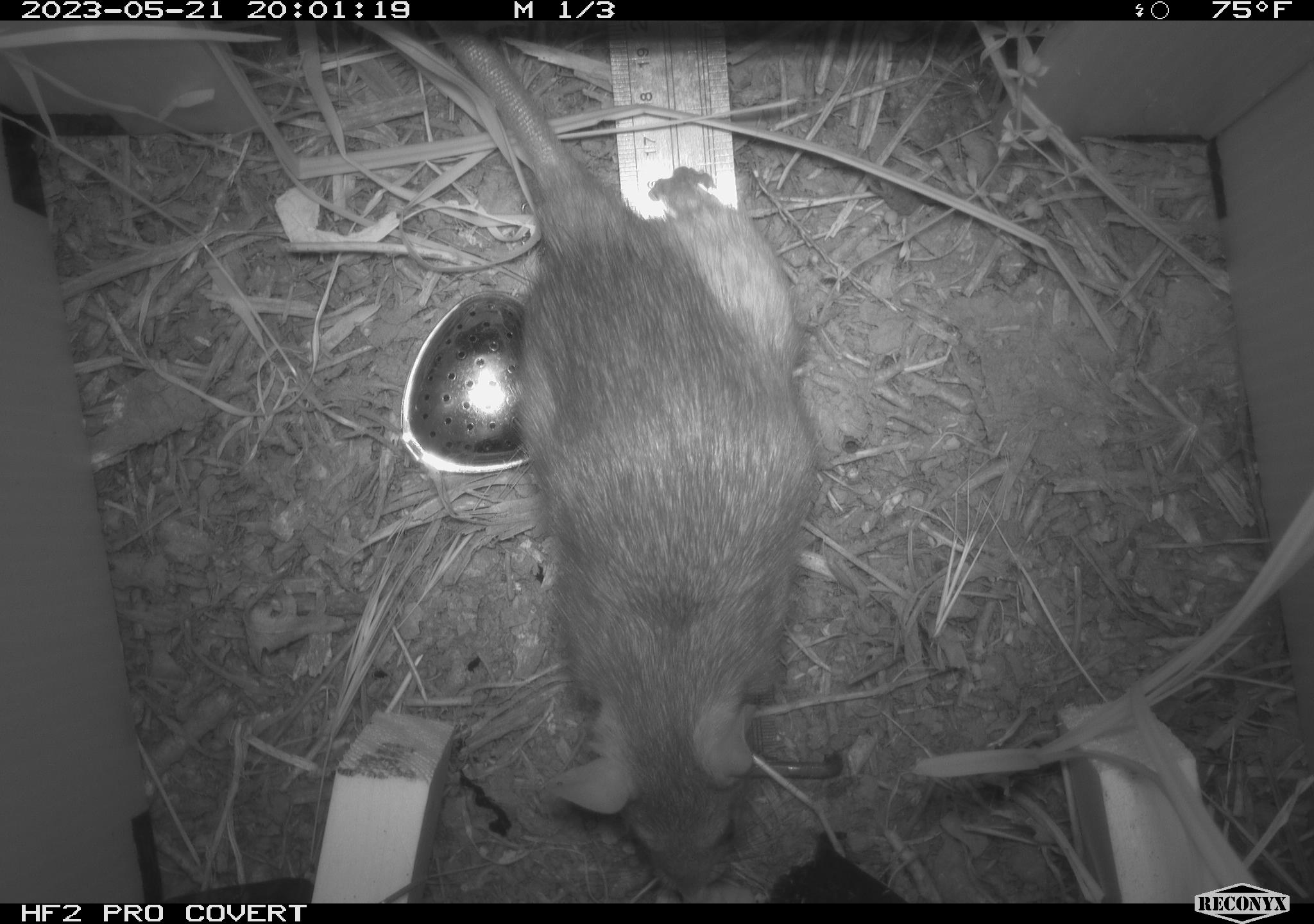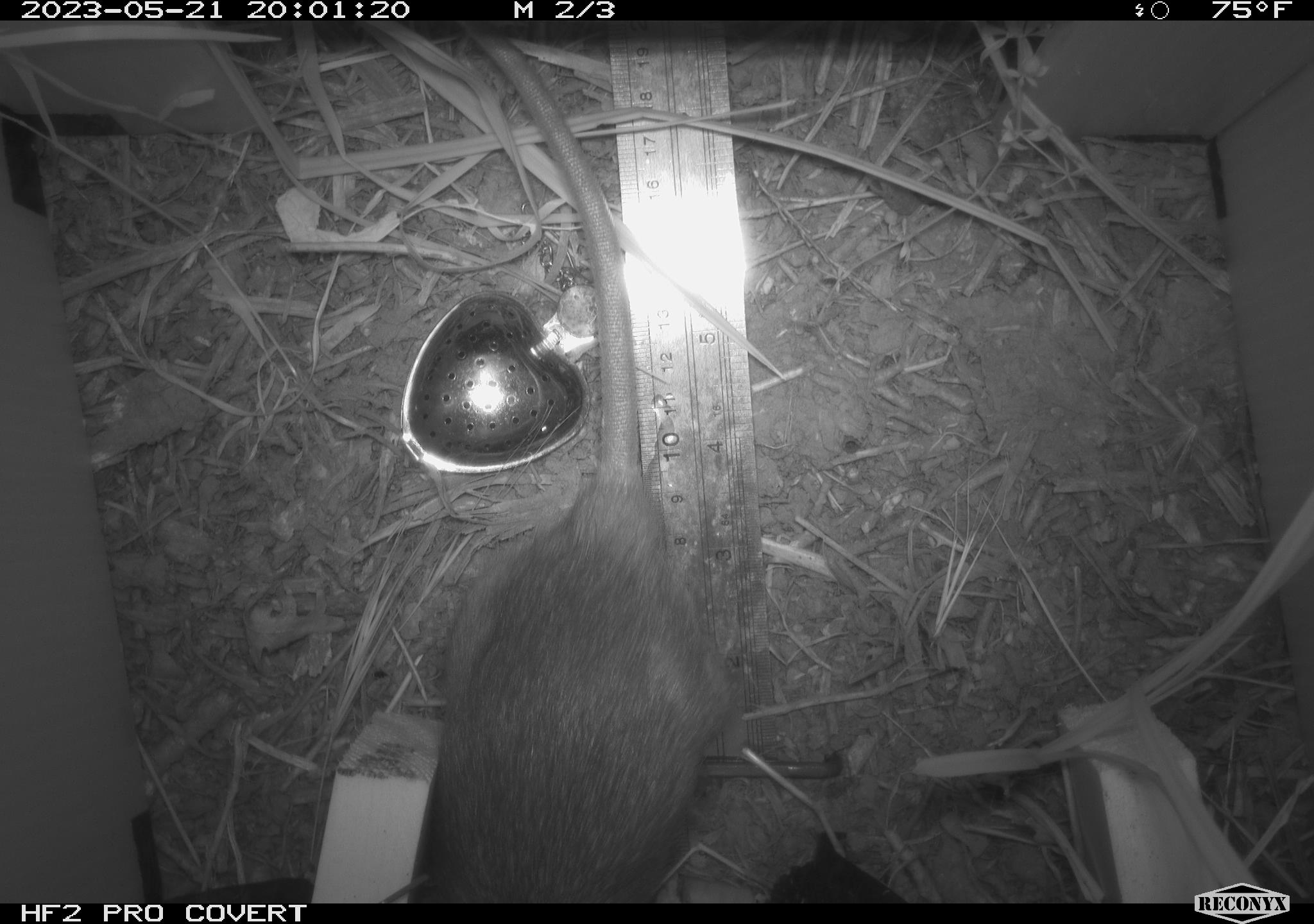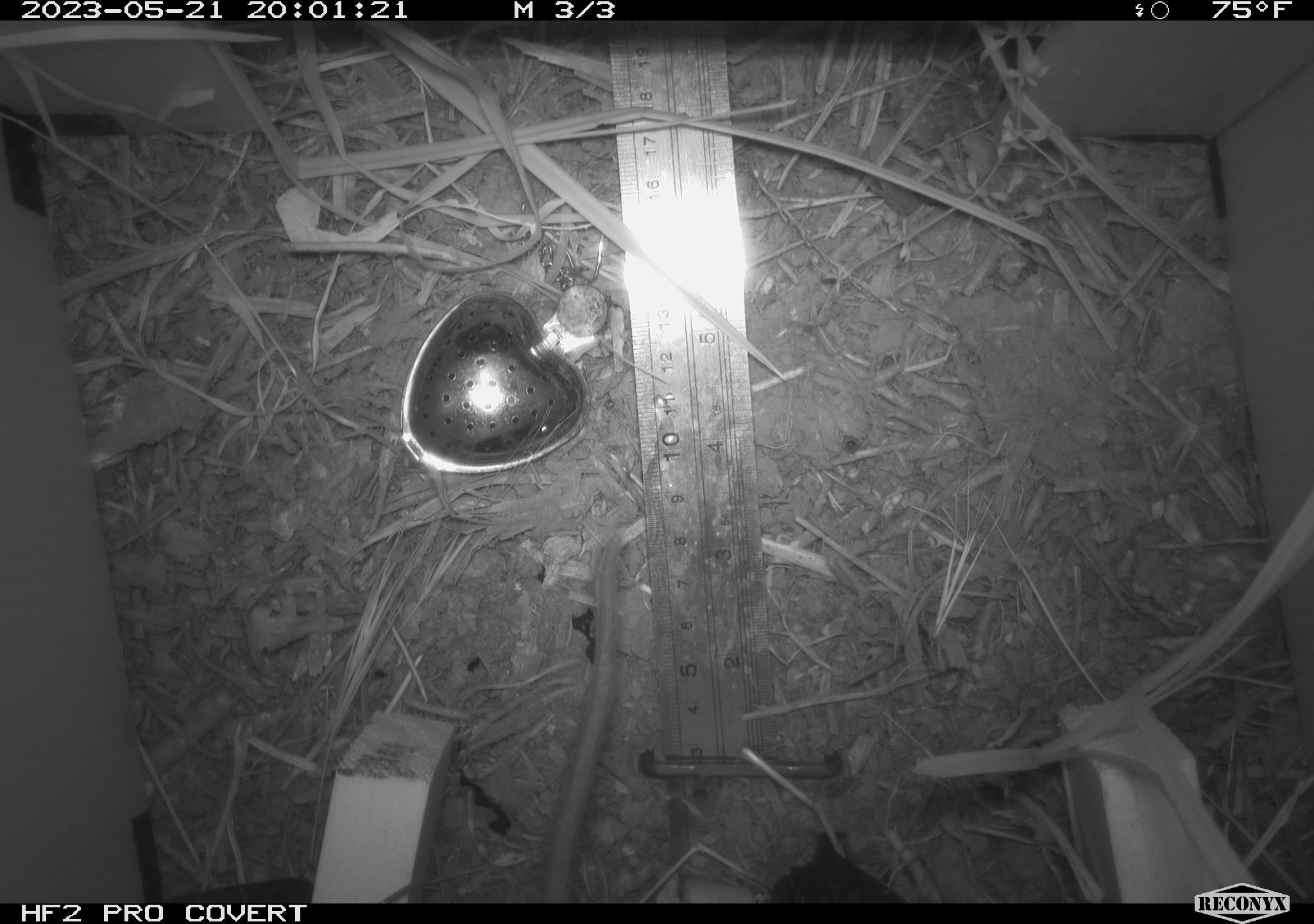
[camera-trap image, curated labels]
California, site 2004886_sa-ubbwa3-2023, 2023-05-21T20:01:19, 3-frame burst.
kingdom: Animalia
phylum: Chordata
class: Mammalia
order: Rodentia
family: Muridae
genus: Rattus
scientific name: Rattus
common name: rat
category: rattus species